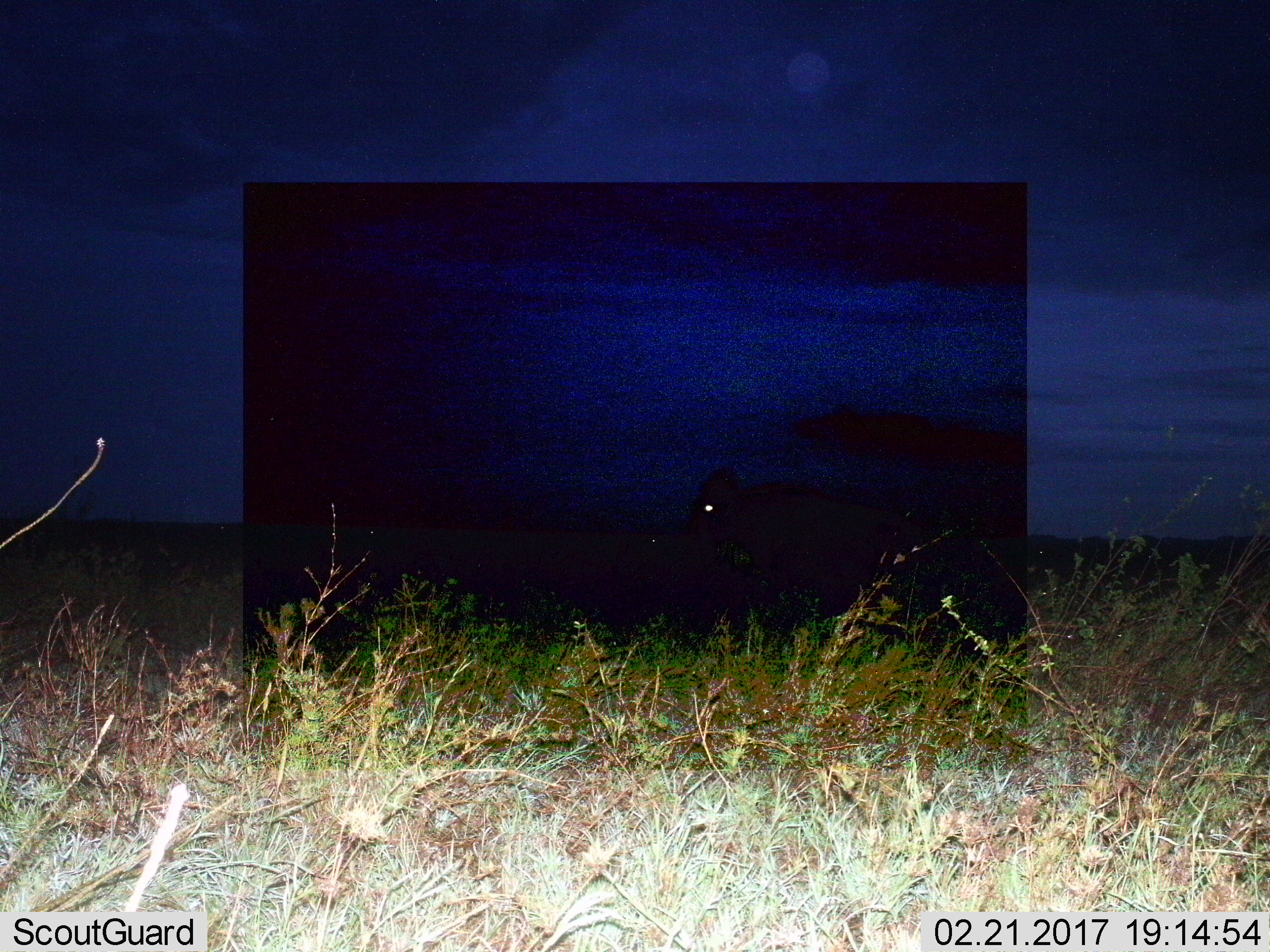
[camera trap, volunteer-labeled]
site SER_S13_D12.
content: unidentified animal